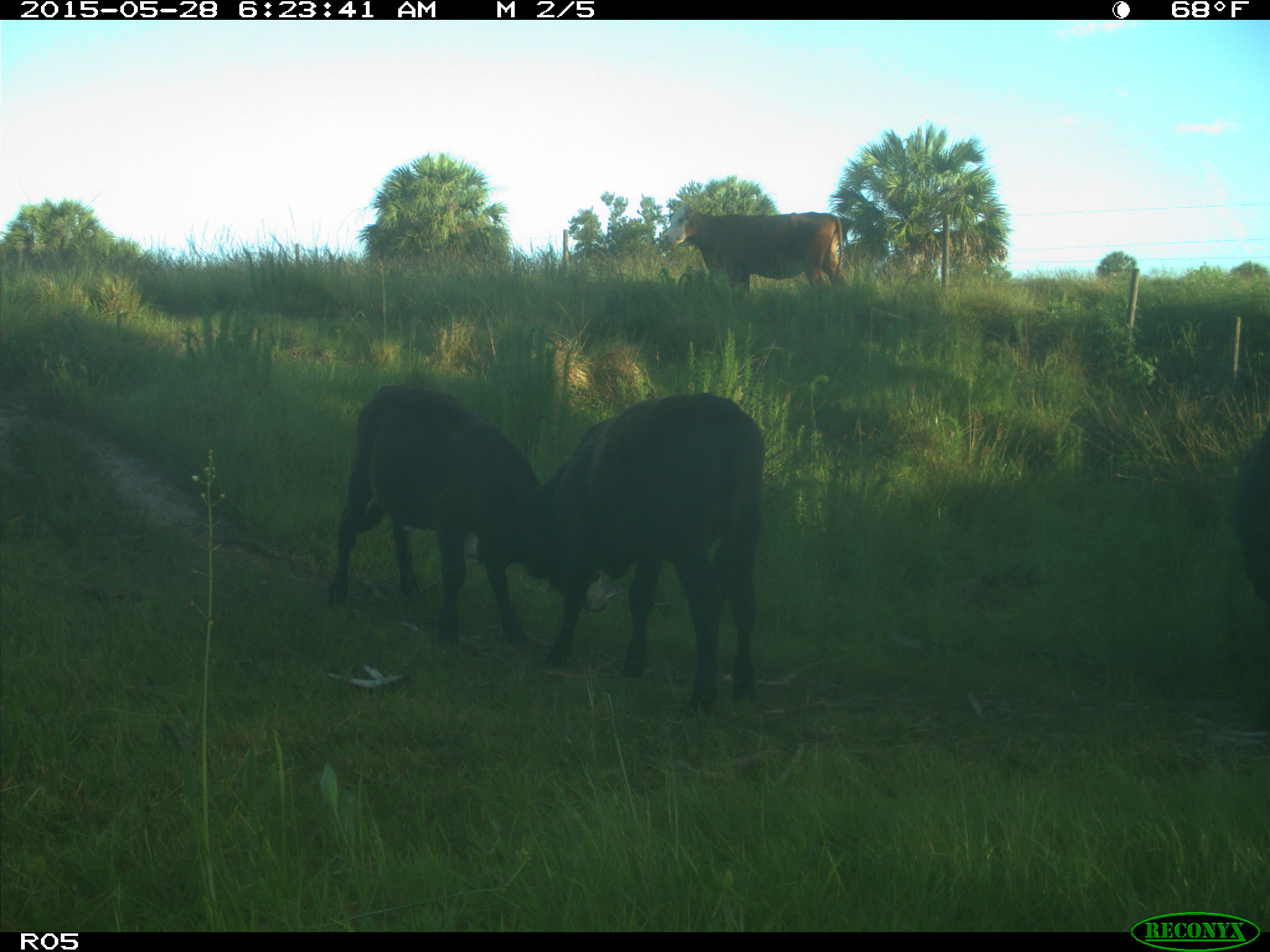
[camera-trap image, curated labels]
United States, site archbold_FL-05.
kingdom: Animalia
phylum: Chordata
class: Mammalia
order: Artiodactyla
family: Bovidae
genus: Bos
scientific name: Bos taurus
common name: domestic cow